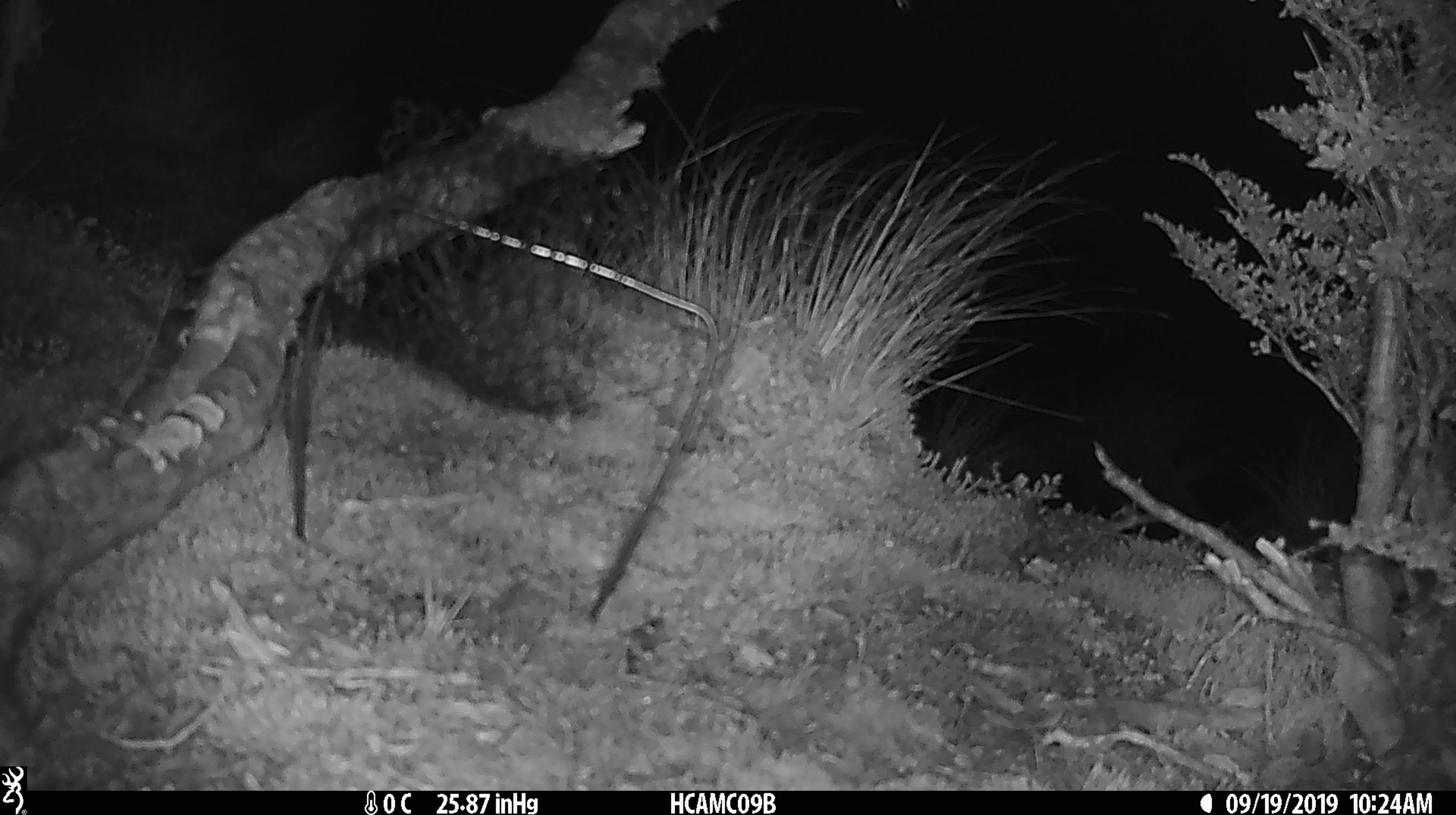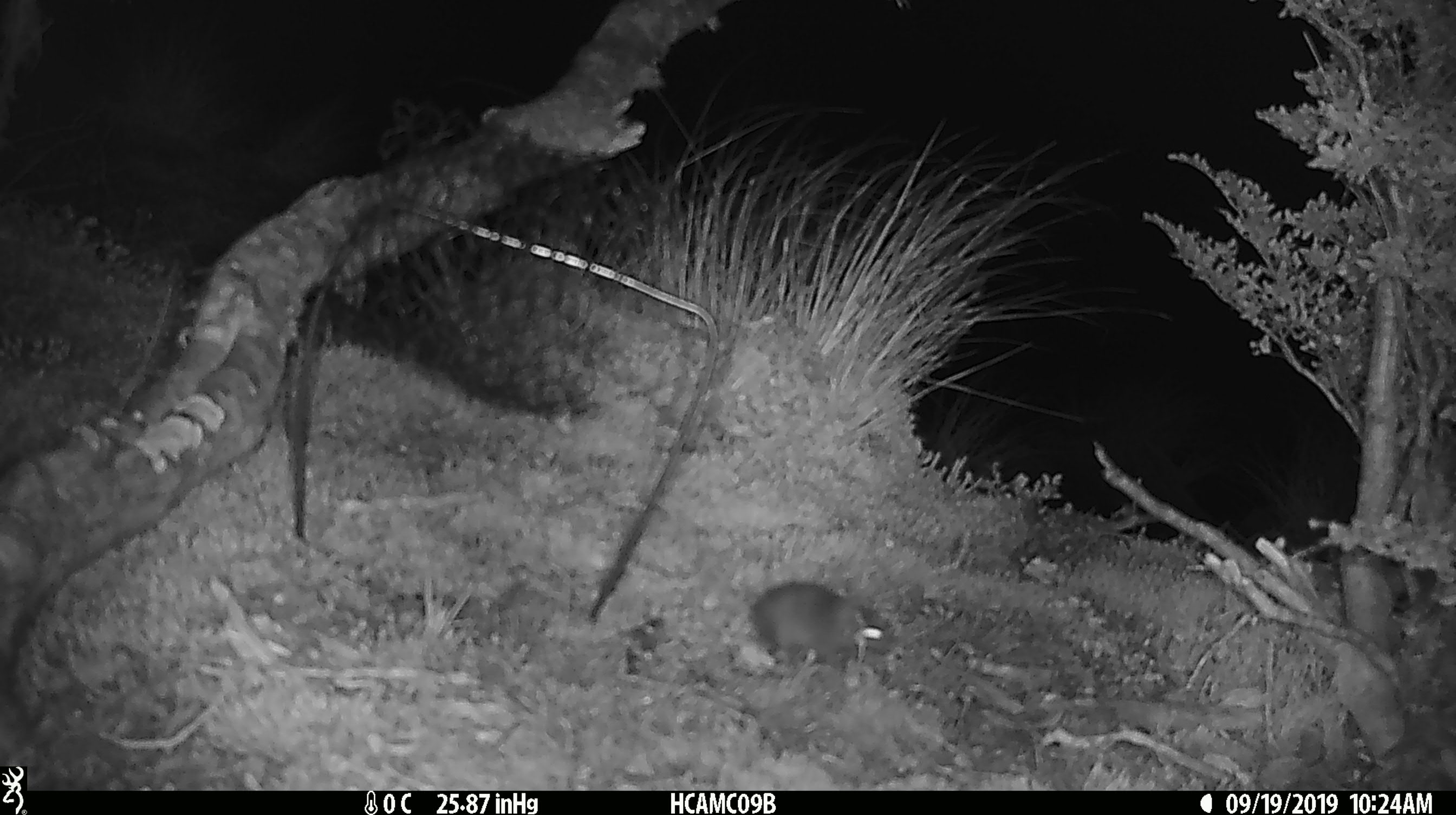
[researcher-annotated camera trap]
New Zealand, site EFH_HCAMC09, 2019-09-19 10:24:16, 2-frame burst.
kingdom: Animalia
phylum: Chordata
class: Mammalia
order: Rodentia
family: Muridae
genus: Mus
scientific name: Mus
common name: mouse